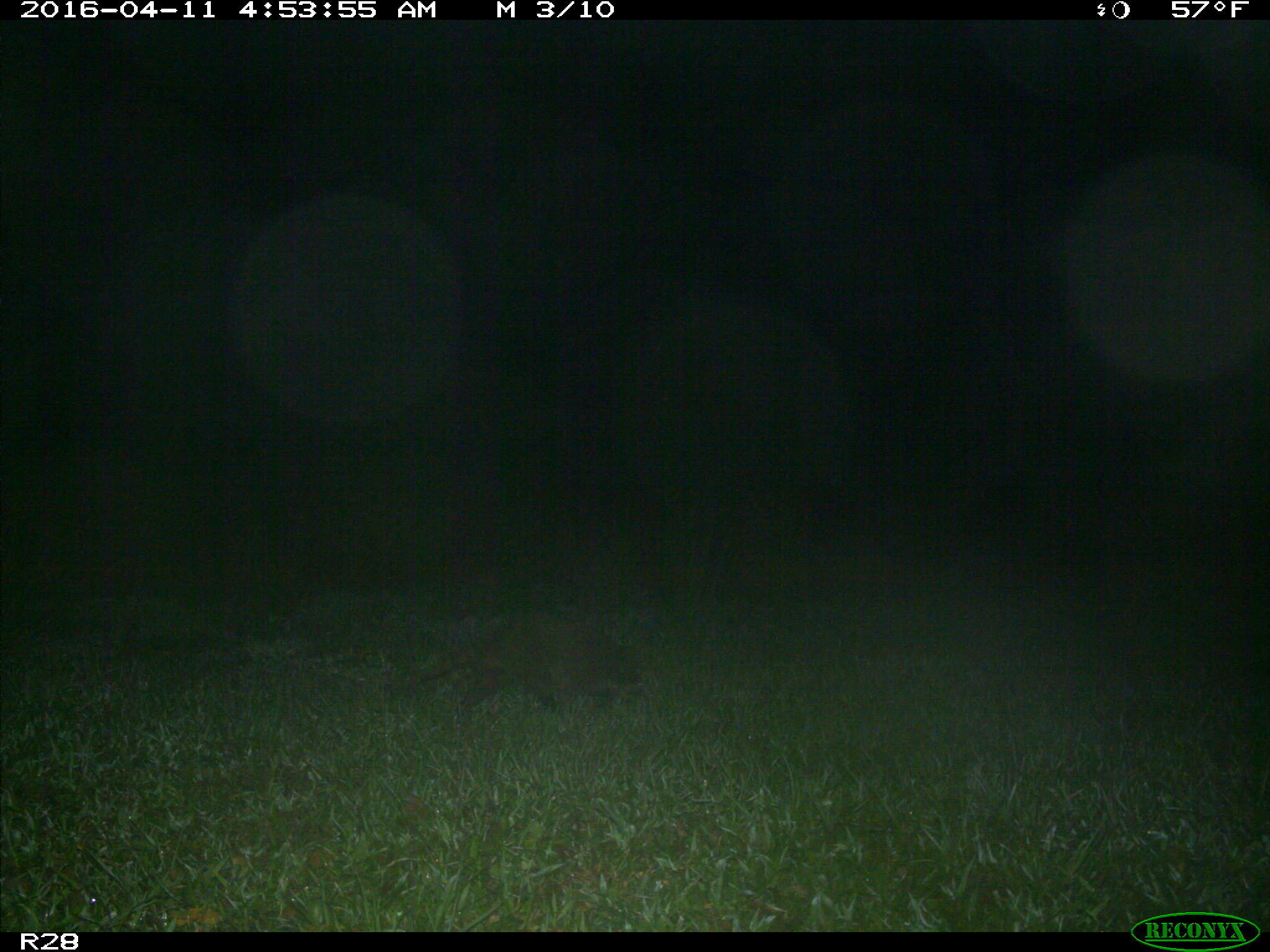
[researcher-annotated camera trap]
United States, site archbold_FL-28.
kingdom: Animalia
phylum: Chordata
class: Mammalia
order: Carnivora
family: Procyonidae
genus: Procyon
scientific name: Procyon lotor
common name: common raccoon